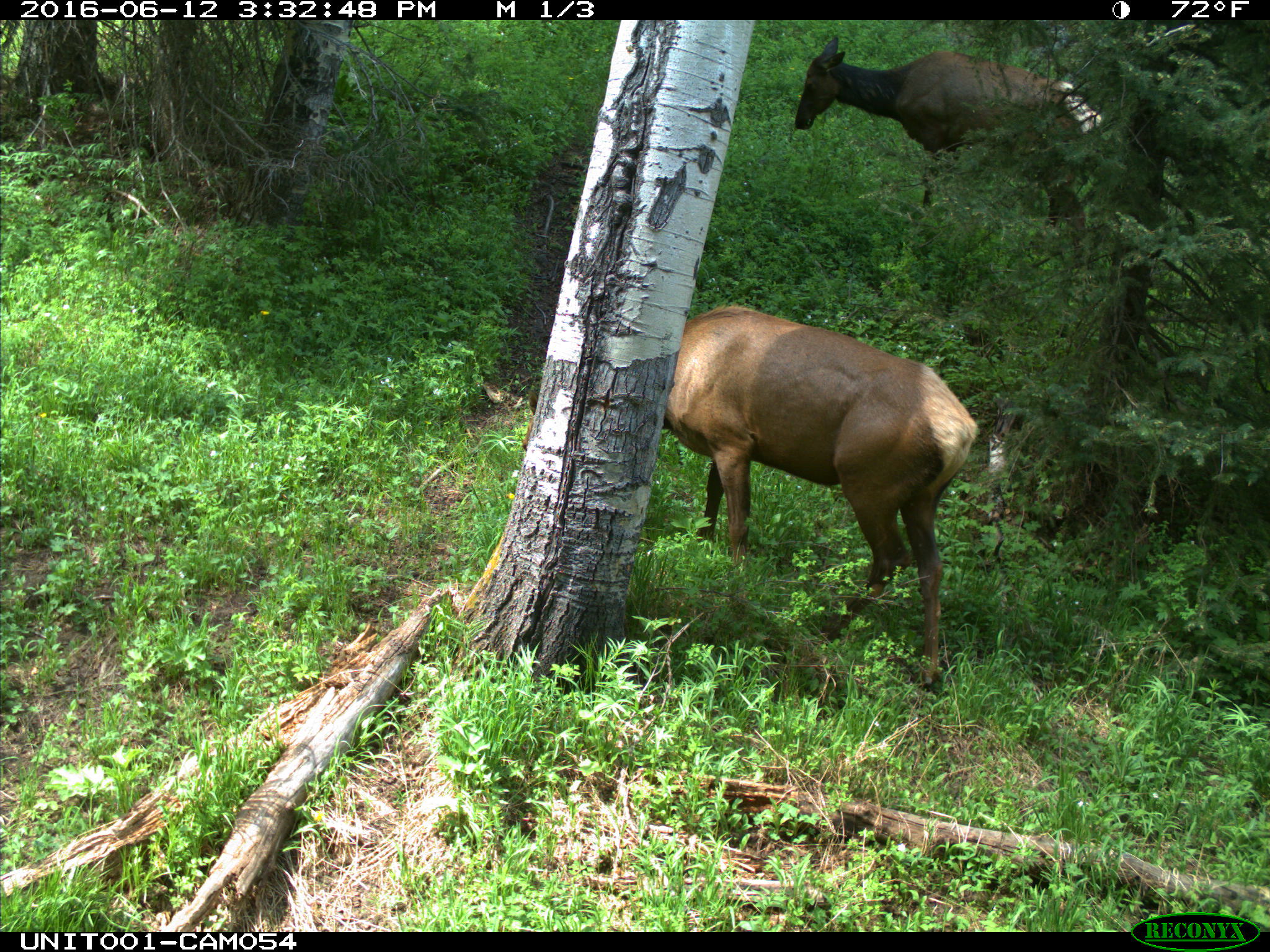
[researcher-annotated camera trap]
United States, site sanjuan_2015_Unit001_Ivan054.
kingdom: Animalia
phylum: Chordata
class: Mammalia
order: Artiodactyla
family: Cervidae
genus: Cervus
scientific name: Cervus elaphus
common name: red deer